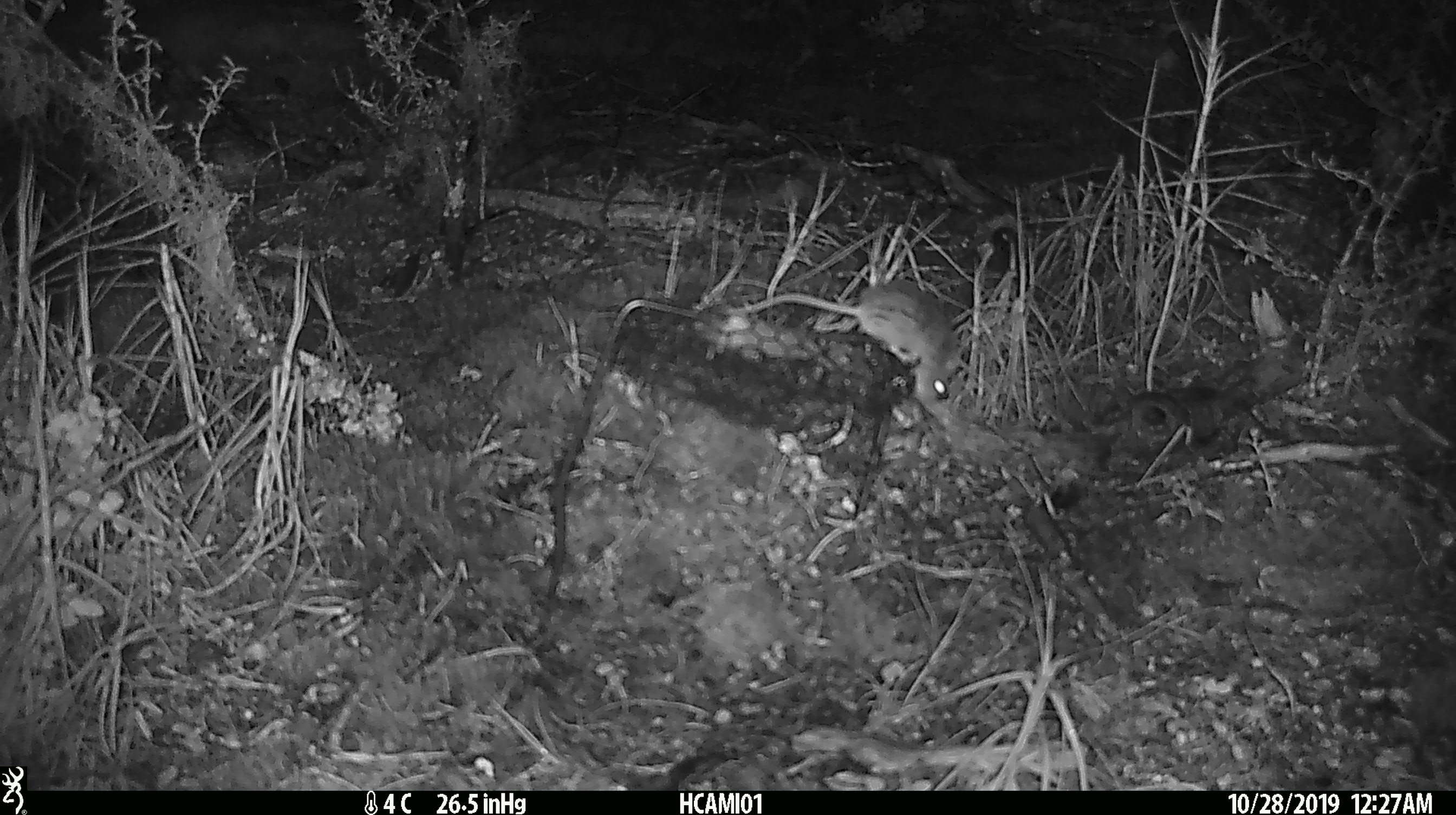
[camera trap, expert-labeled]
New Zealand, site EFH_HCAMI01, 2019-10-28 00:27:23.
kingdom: Animalia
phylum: Chordata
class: Mammalia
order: Rodentia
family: Muridae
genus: Mus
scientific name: Mus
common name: mouse